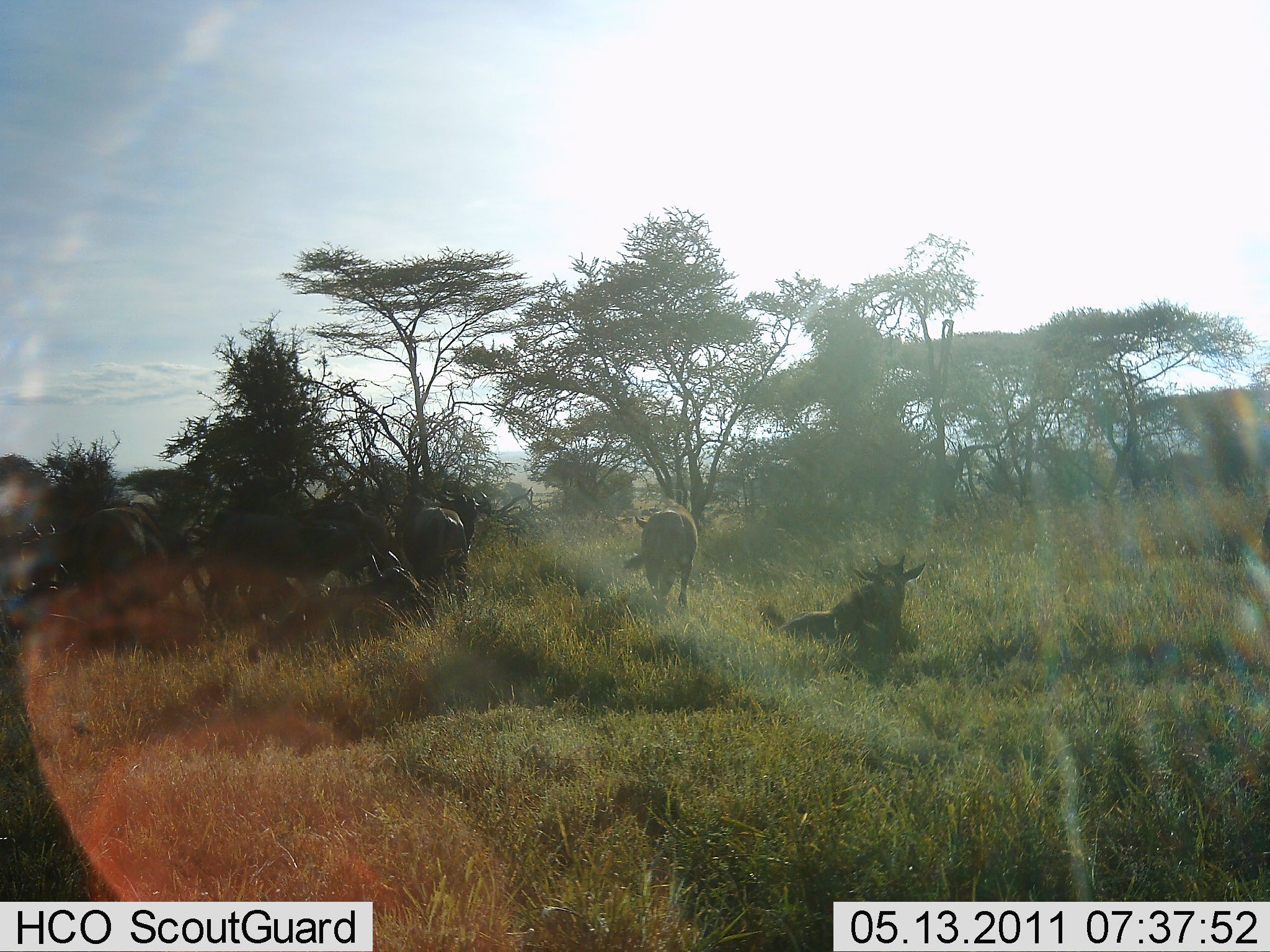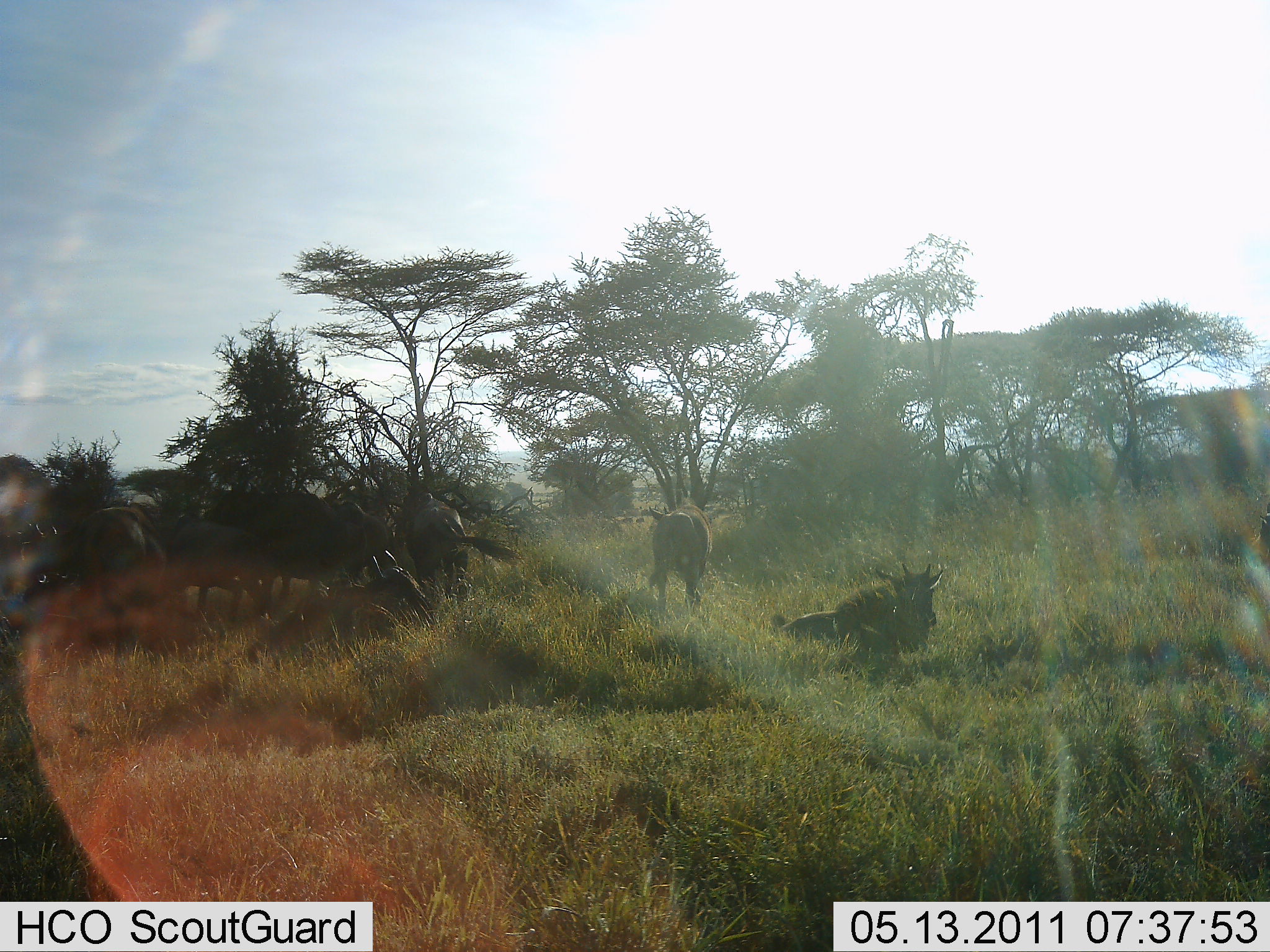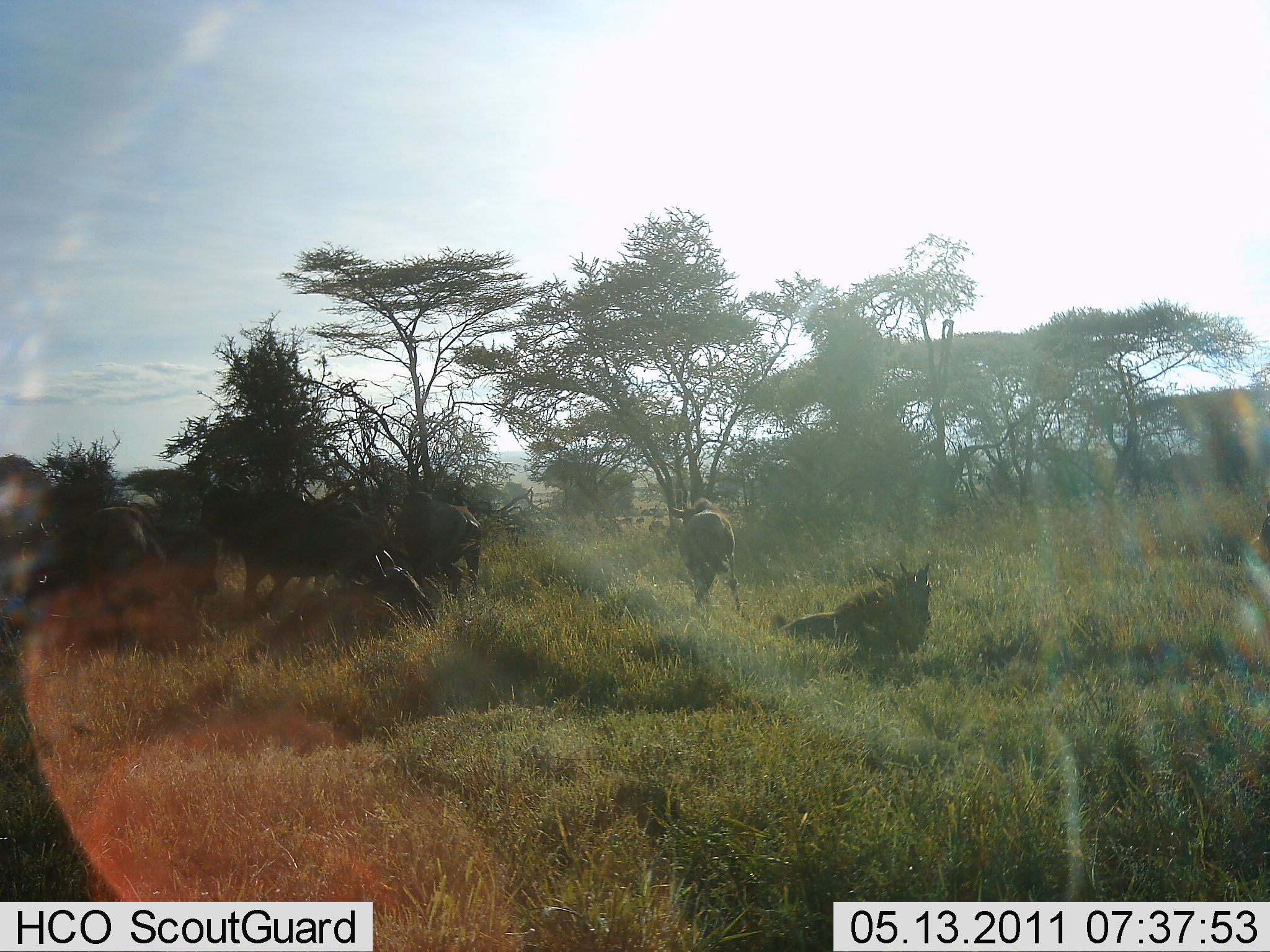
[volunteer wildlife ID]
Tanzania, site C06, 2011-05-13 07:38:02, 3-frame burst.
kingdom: Animalia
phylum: Chordata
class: Mammalia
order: Artiodactyla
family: Bovidae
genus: Connochaetes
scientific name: Connochaetes taurinus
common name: blue wildebeest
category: wildebeest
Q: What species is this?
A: Wildebeest (blue wildebeest) (Connochaetes taurinus).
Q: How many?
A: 8.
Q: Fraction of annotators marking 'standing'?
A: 80%.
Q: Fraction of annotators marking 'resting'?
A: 100%.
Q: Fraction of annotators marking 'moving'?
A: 30%.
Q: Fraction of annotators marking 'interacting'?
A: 30%.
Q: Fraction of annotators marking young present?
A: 20%.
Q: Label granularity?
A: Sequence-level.